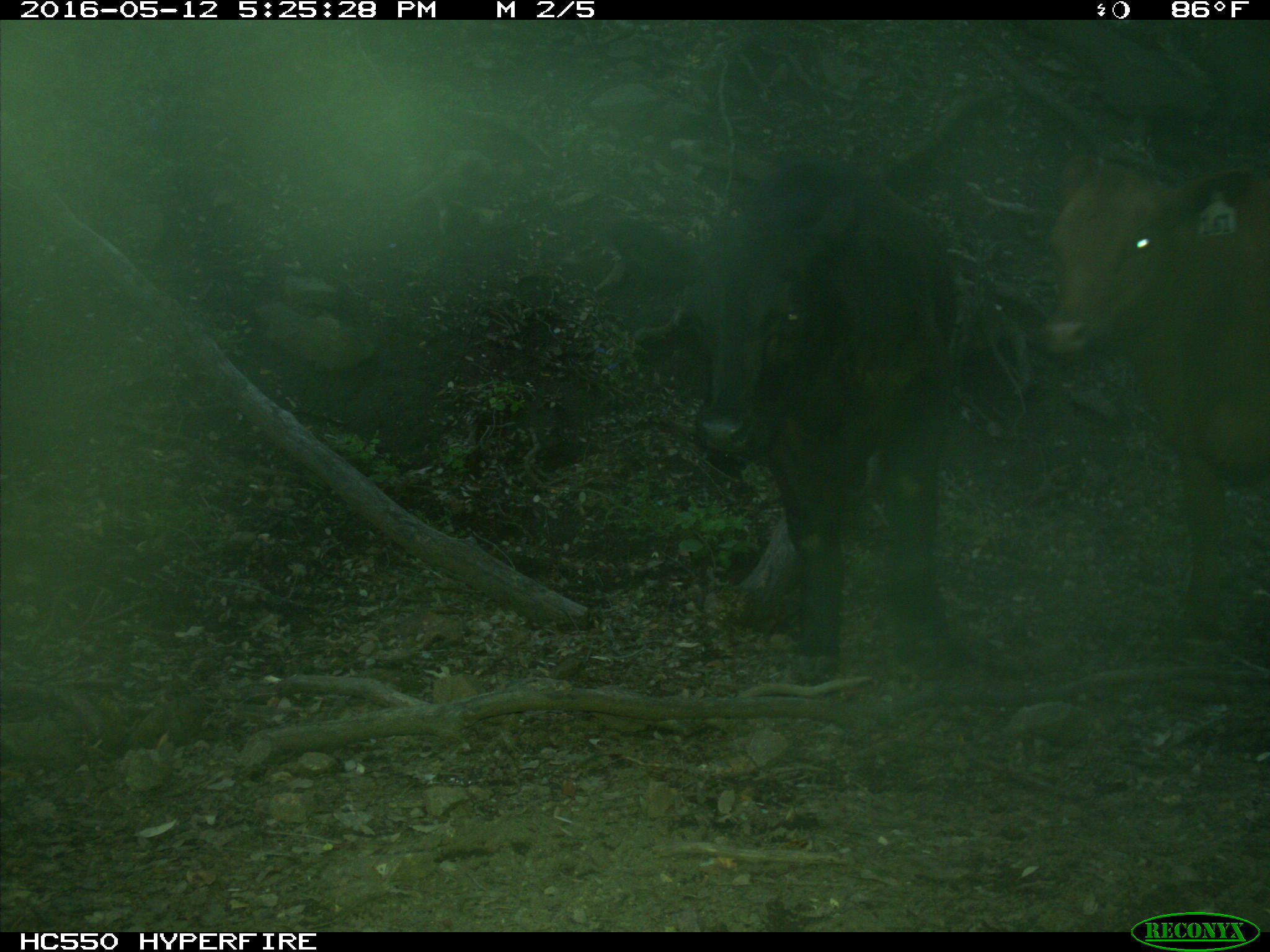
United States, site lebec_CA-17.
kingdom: Animalia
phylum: Chordata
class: Mammalia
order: Artiodactyla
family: Bovidae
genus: Bos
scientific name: Bos taurus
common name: domestic cow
Bos taurus (domestic cow).